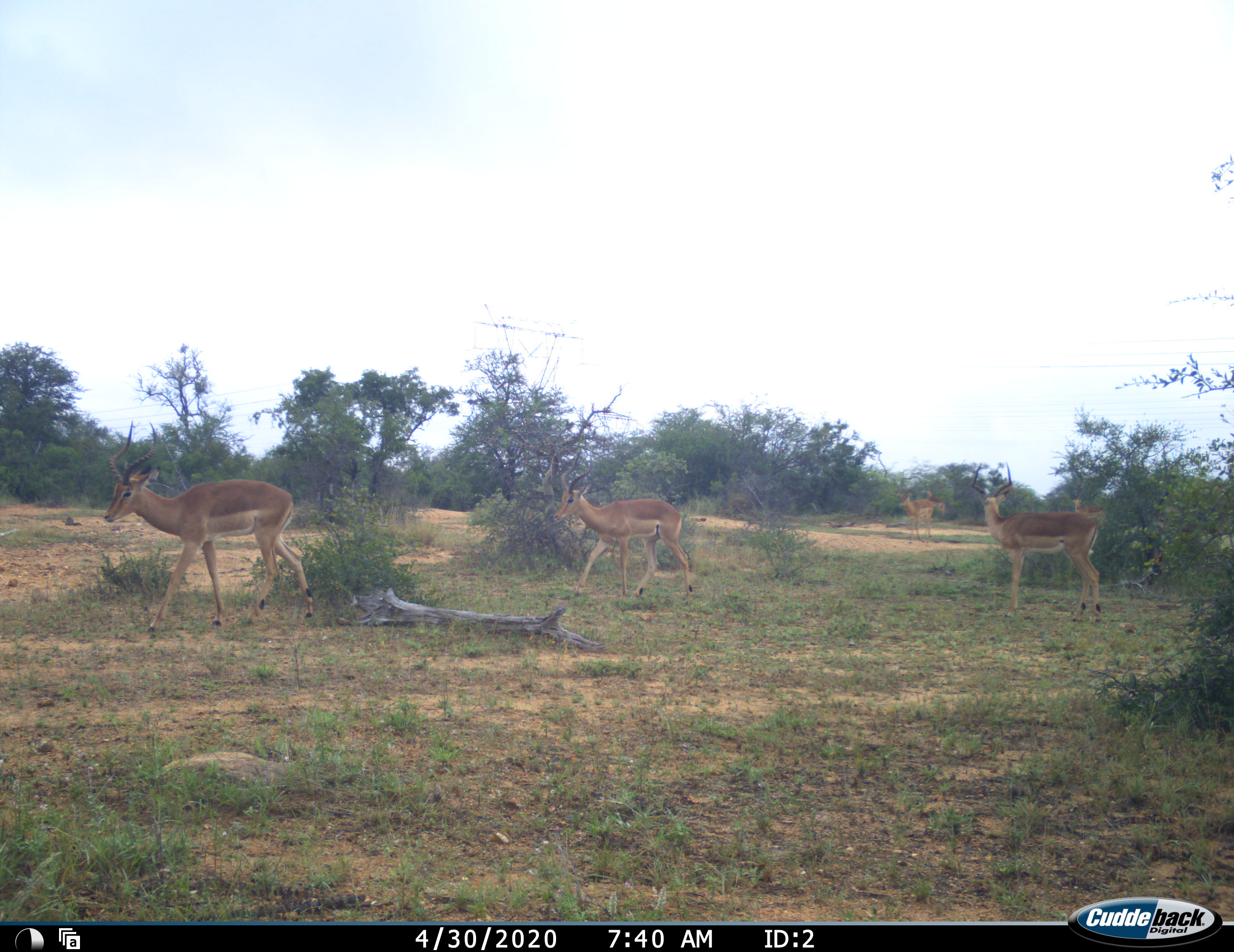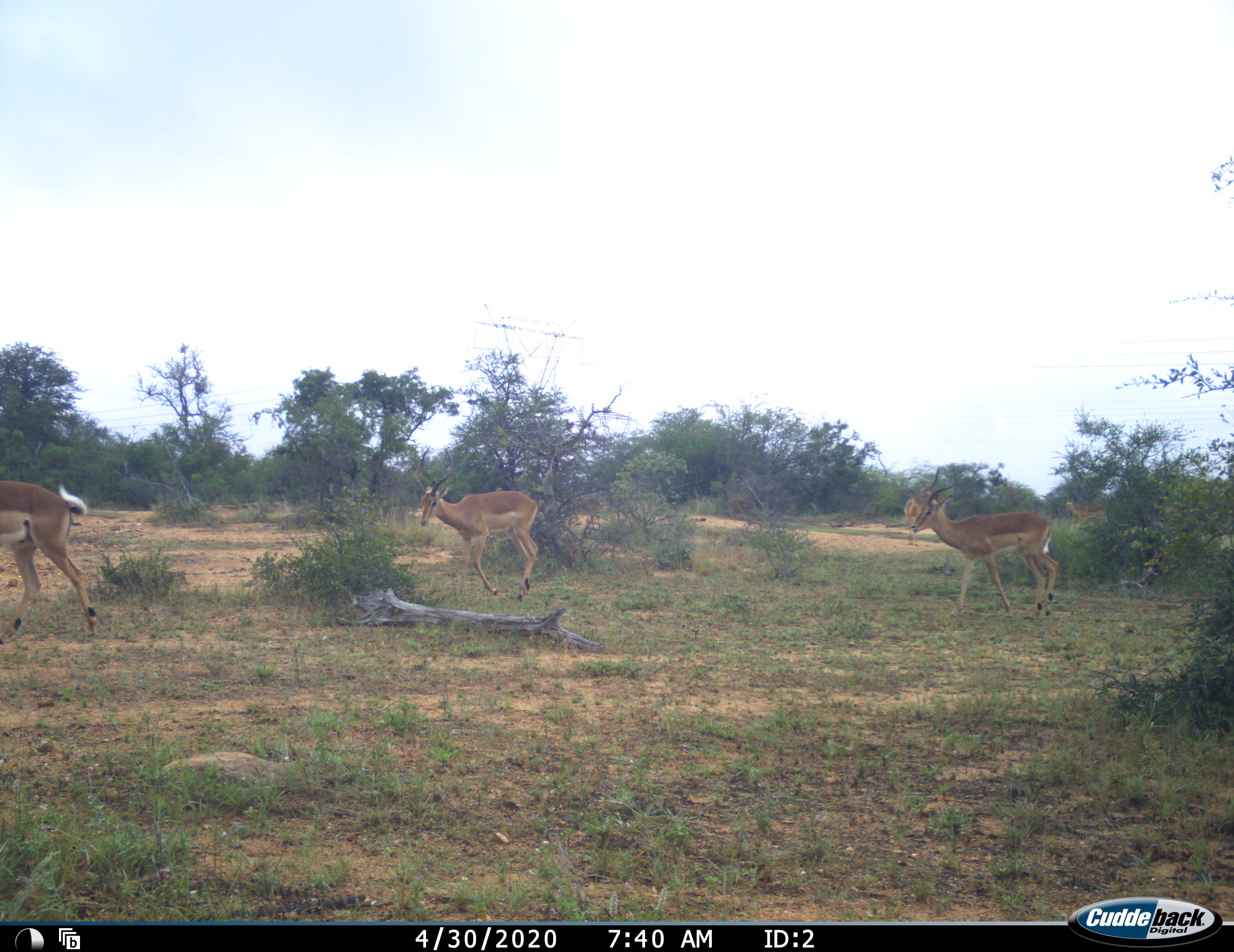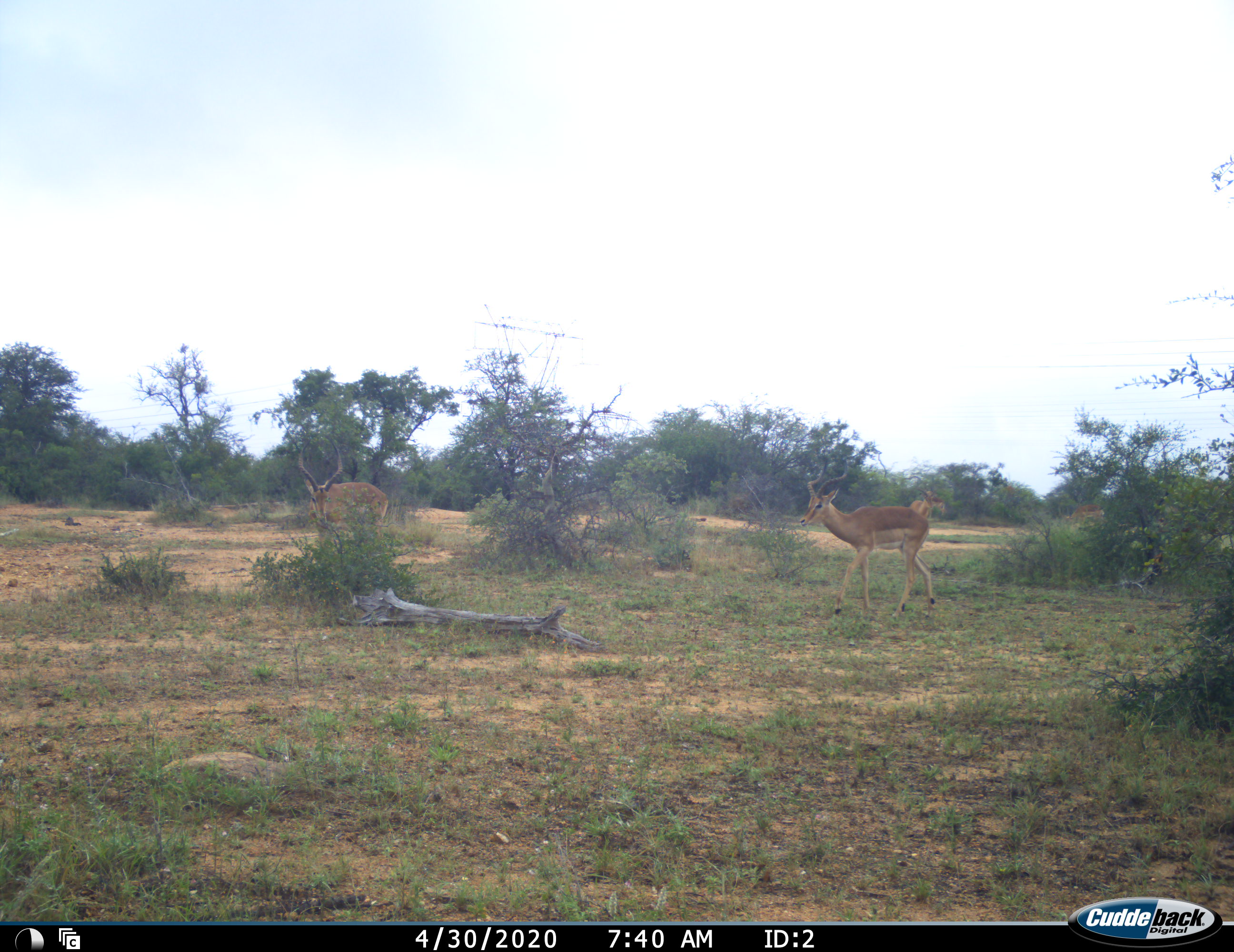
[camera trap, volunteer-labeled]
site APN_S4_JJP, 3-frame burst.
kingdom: Animalia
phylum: Chordata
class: Mammalia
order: Artiodactyla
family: Bovidae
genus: Aepyceros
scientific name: Aepyceros melampus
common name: impala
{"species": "impala (Aepyceros melampus)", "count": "5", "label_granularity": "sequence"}